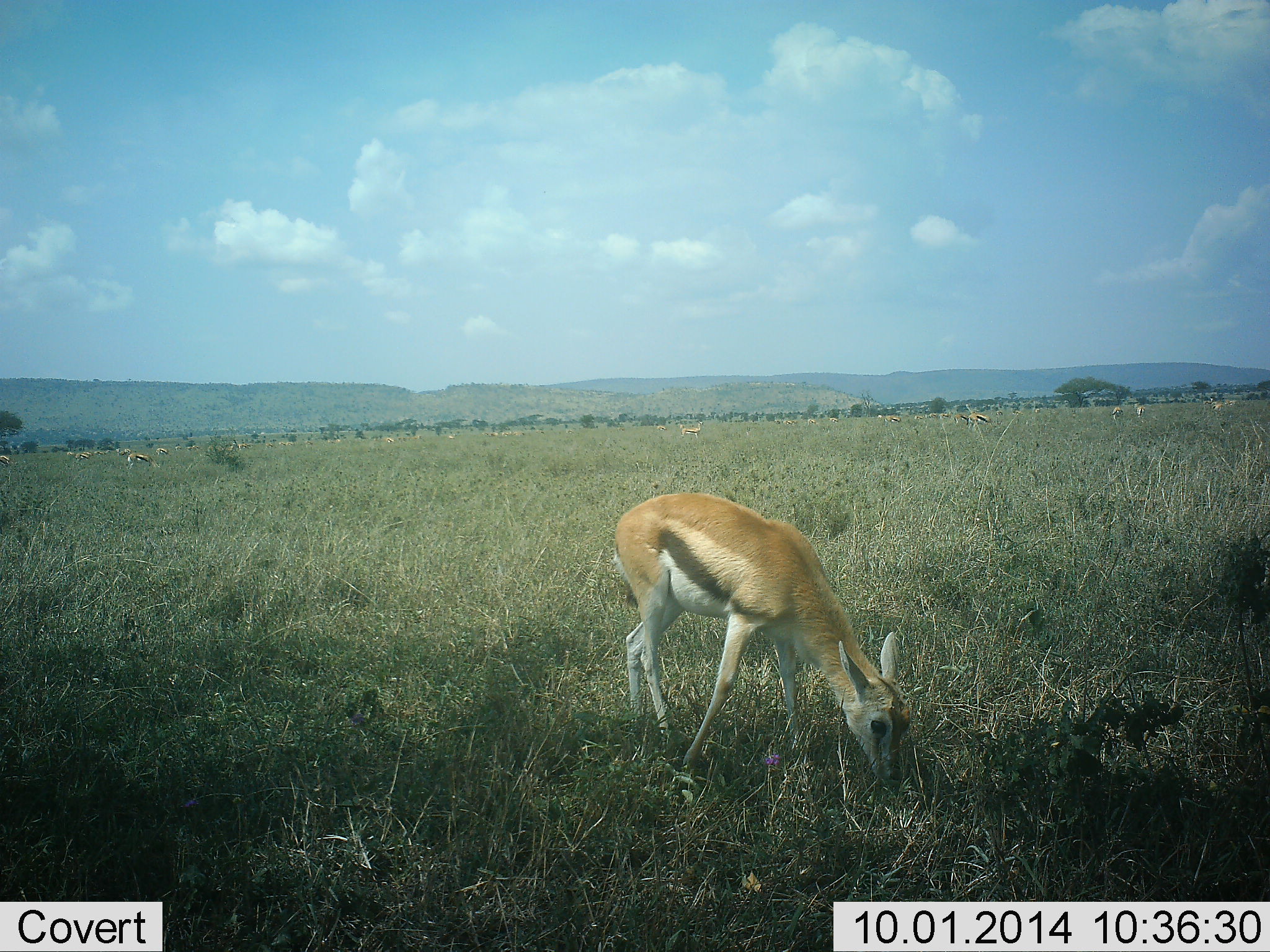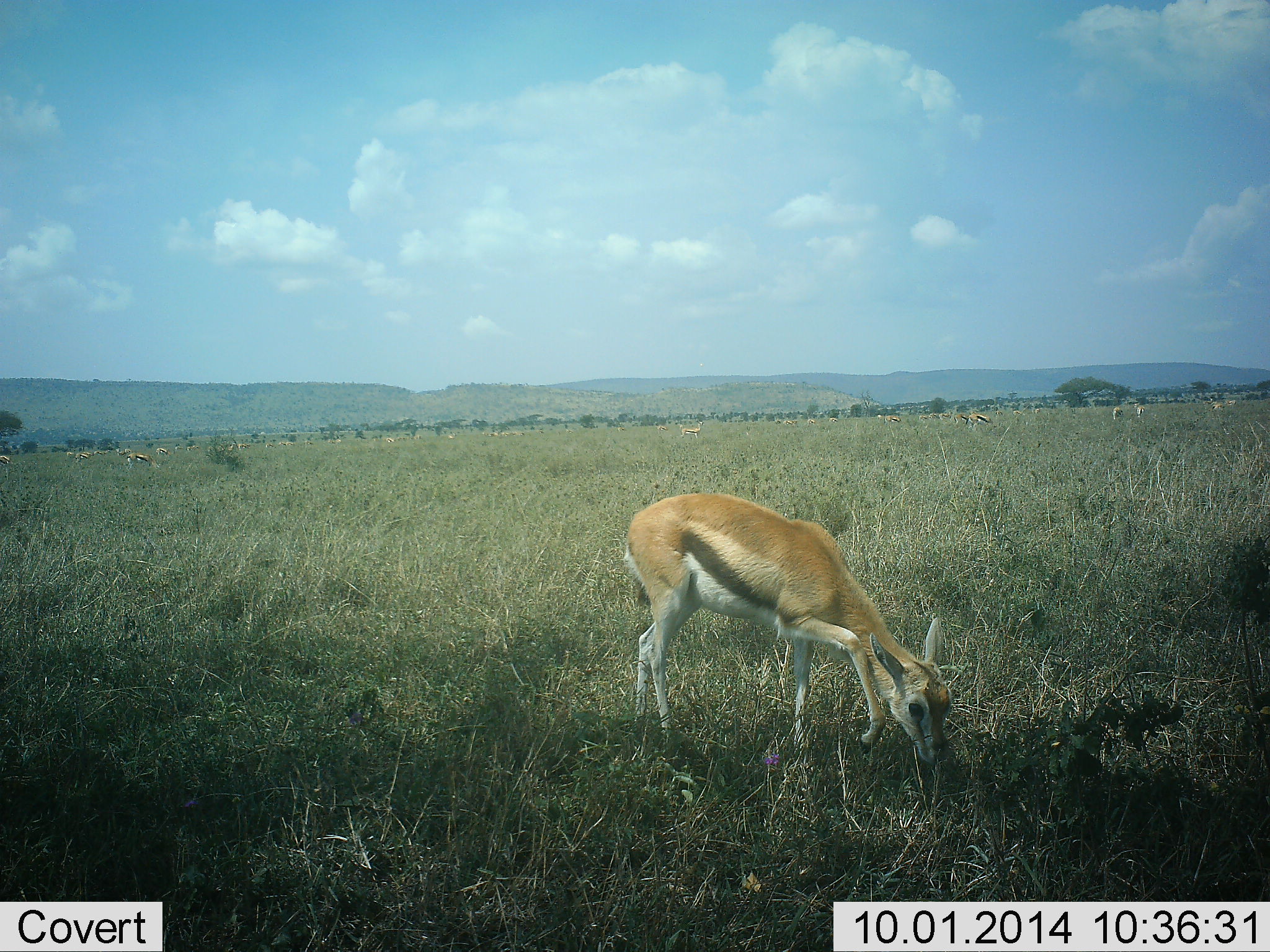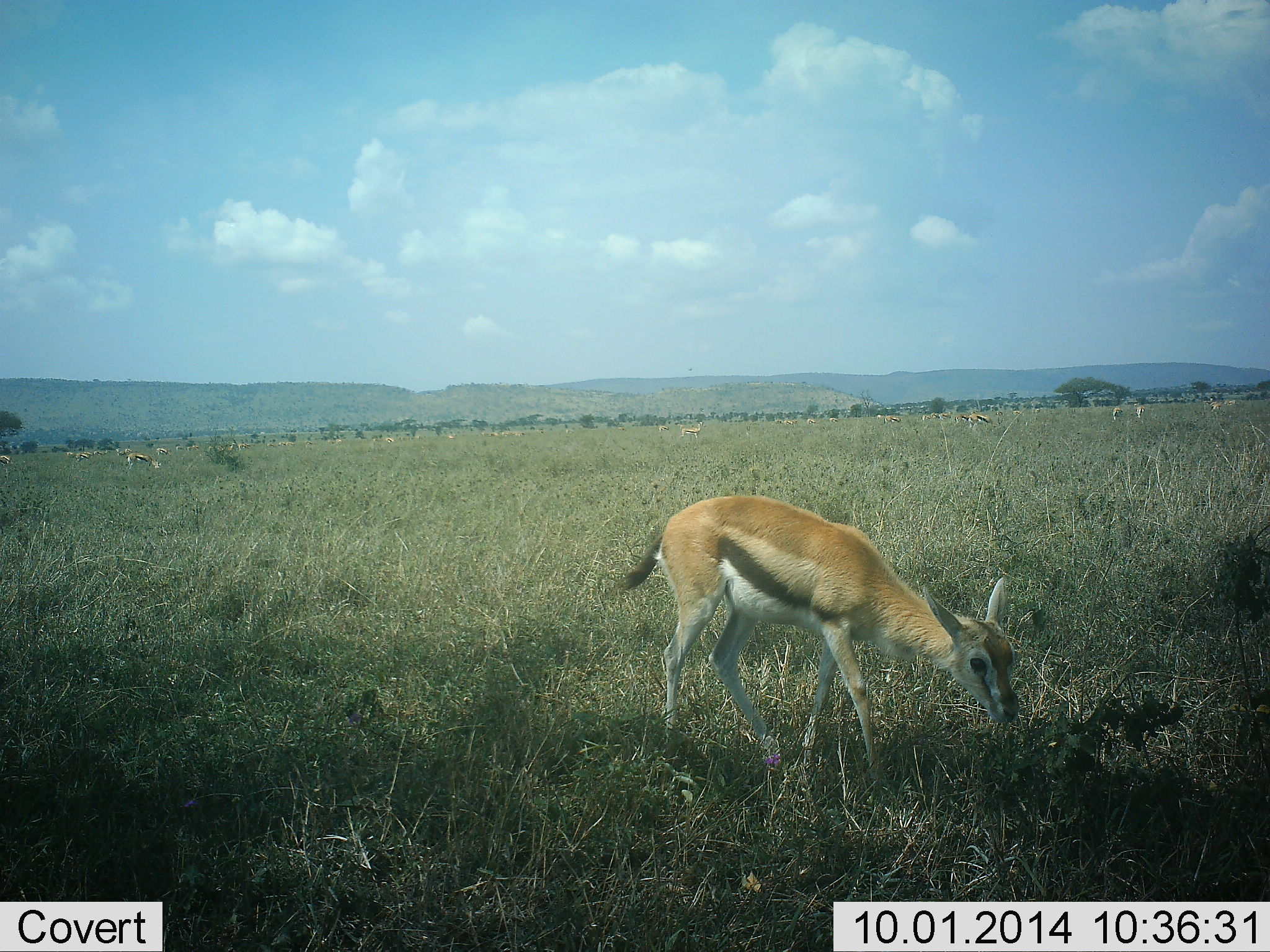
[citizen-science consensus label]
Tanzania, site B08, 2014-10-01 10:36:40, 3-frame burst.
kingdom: Animalia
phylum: Chordata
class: Mammalia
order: Artiodactyla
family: Bovidae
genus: Eudorcas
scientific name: Eudorcas thomsonii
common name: thomson's gazelle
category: gazellethomsons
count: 1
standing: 10%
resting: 0%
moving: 20%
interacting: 0%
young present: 0%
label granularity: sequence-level